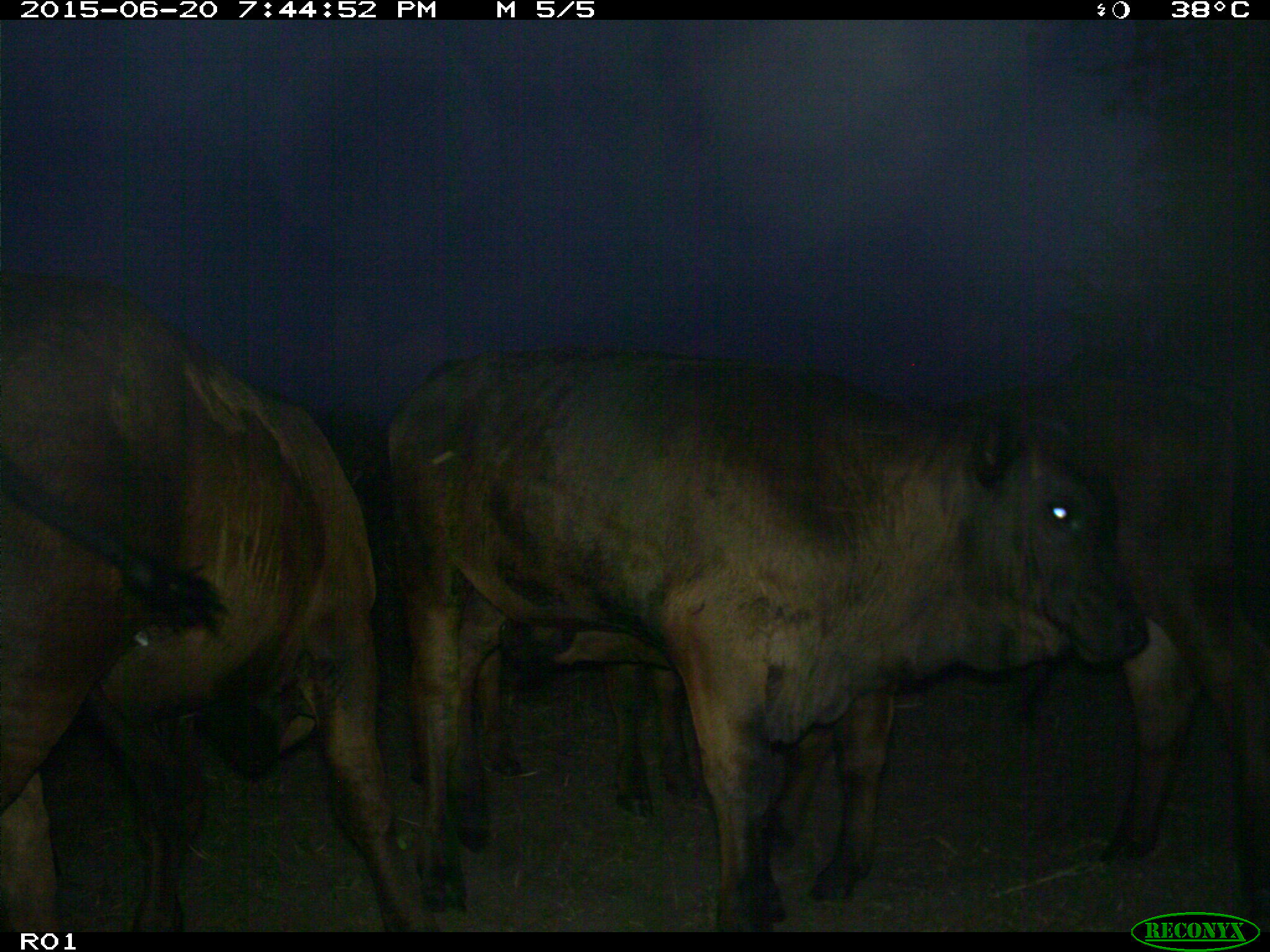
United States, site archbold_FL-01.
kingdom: Animalia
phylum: Chordata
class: Mammalia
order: Artiodactyla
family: Bovidae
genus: Bos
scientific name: Bos taurus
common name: domestic cow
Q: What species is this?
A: Bos taurus (domestic cow).